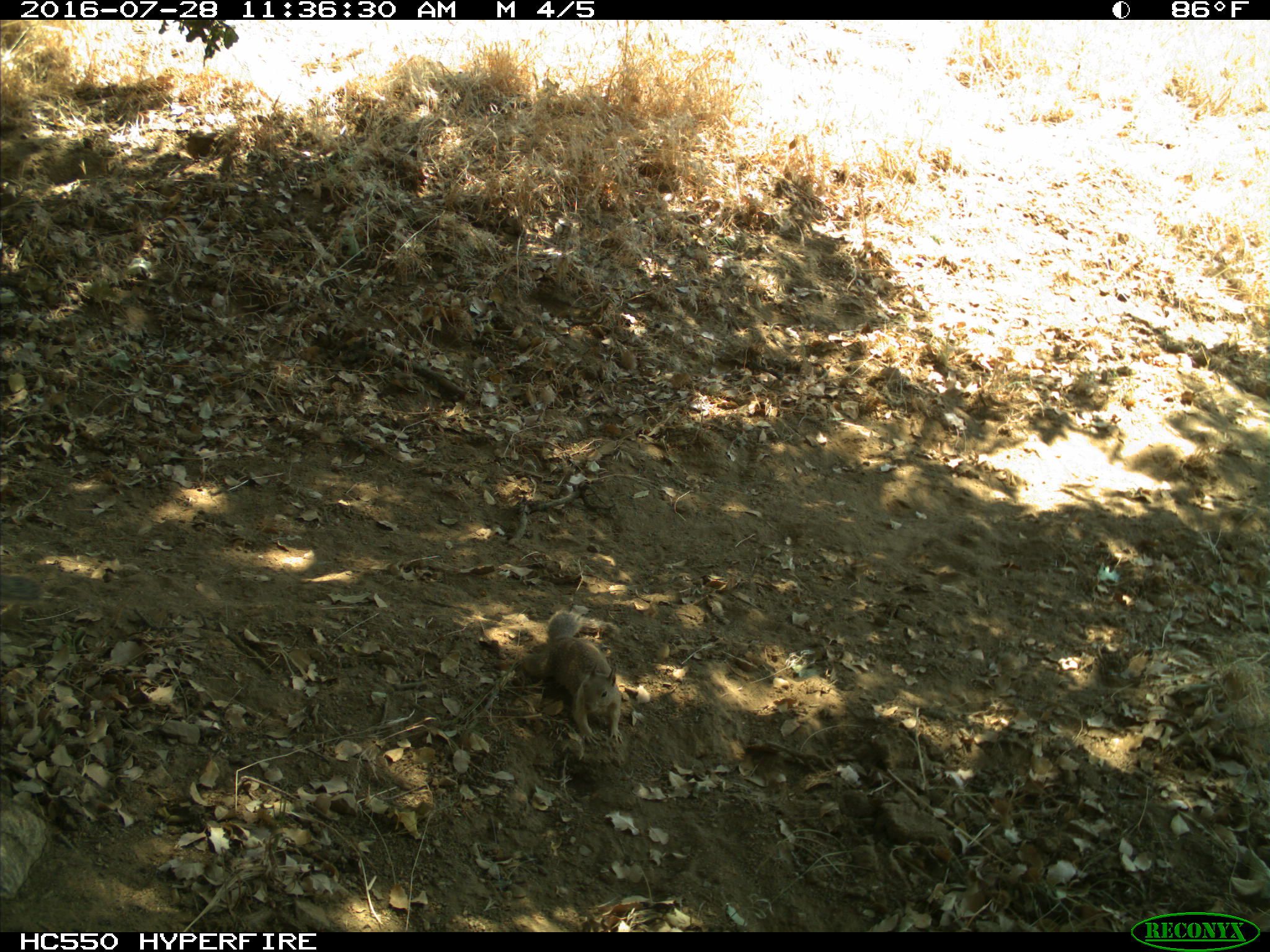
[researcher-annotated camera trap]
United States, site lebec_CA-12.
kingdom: Animalia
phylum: Chordata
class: Mammalia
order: Rodentia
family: Sciuridae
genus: Otospermophilus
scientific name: Otospermophilus beecheyi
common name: california ground squirrel